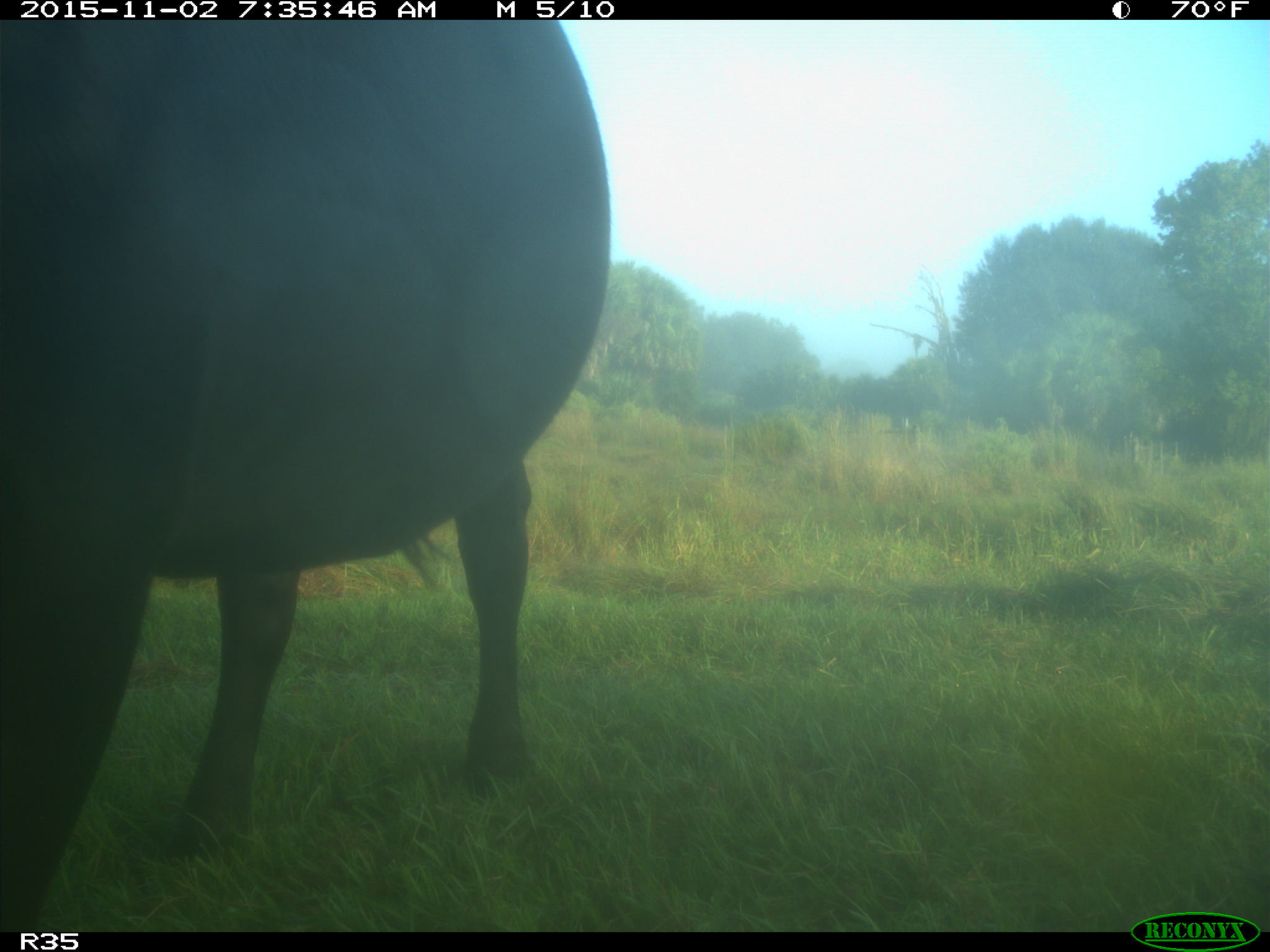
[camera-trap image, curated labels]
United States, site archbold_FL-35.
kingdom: Animalia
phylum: Chordata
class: Mammalia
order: Artiodactyla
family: Bovidae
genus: Bos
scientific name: Bos taurus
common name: domestic cow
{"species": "Bos taurus (domestic cow)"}